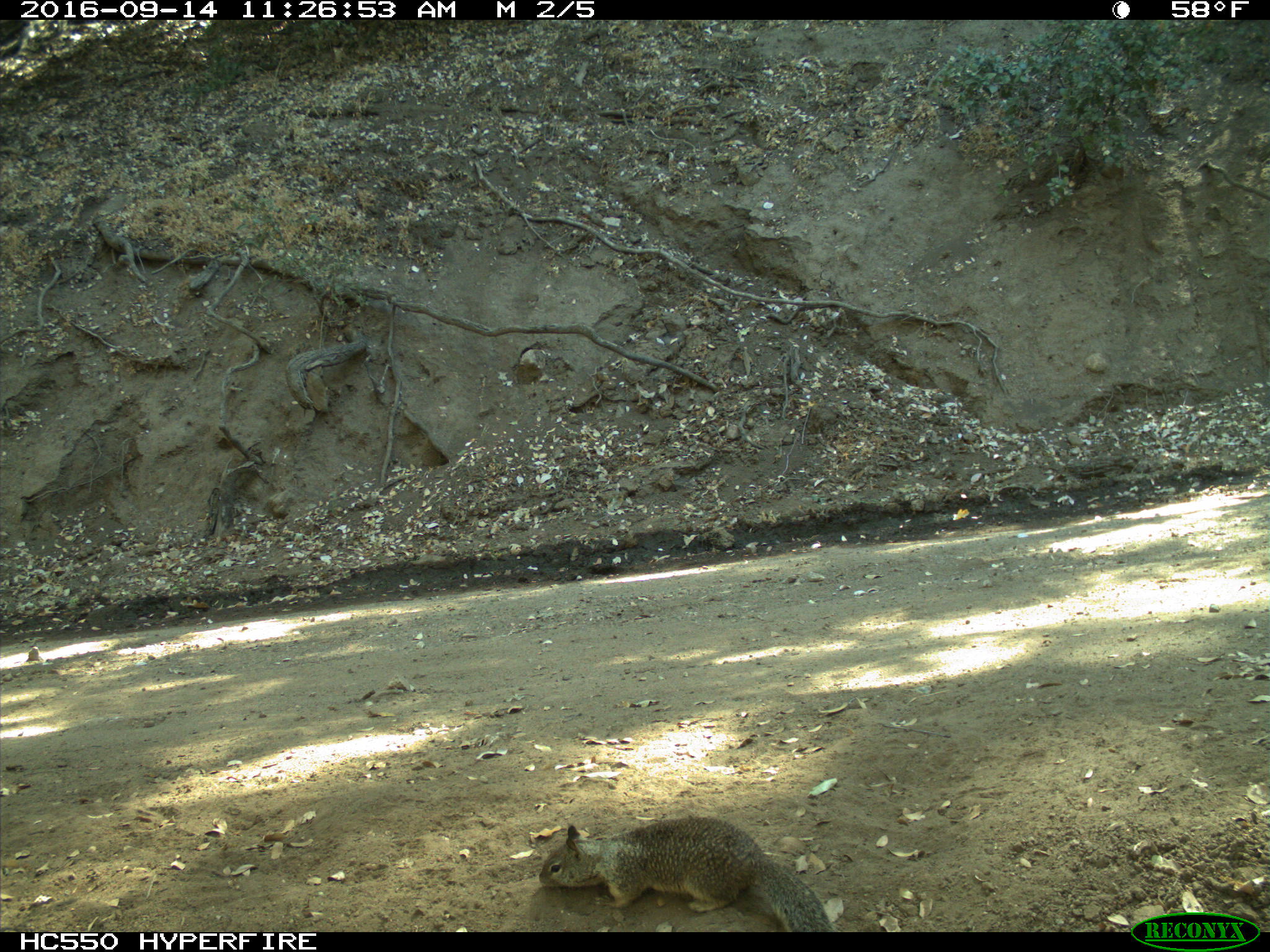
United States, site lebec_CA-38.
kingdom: Animalia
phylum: Chordata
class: Mammalia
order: Rodentia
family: Sciuridae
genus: Otospermophilus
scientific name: Otospermophilus beecheyi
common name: california ground squirrel